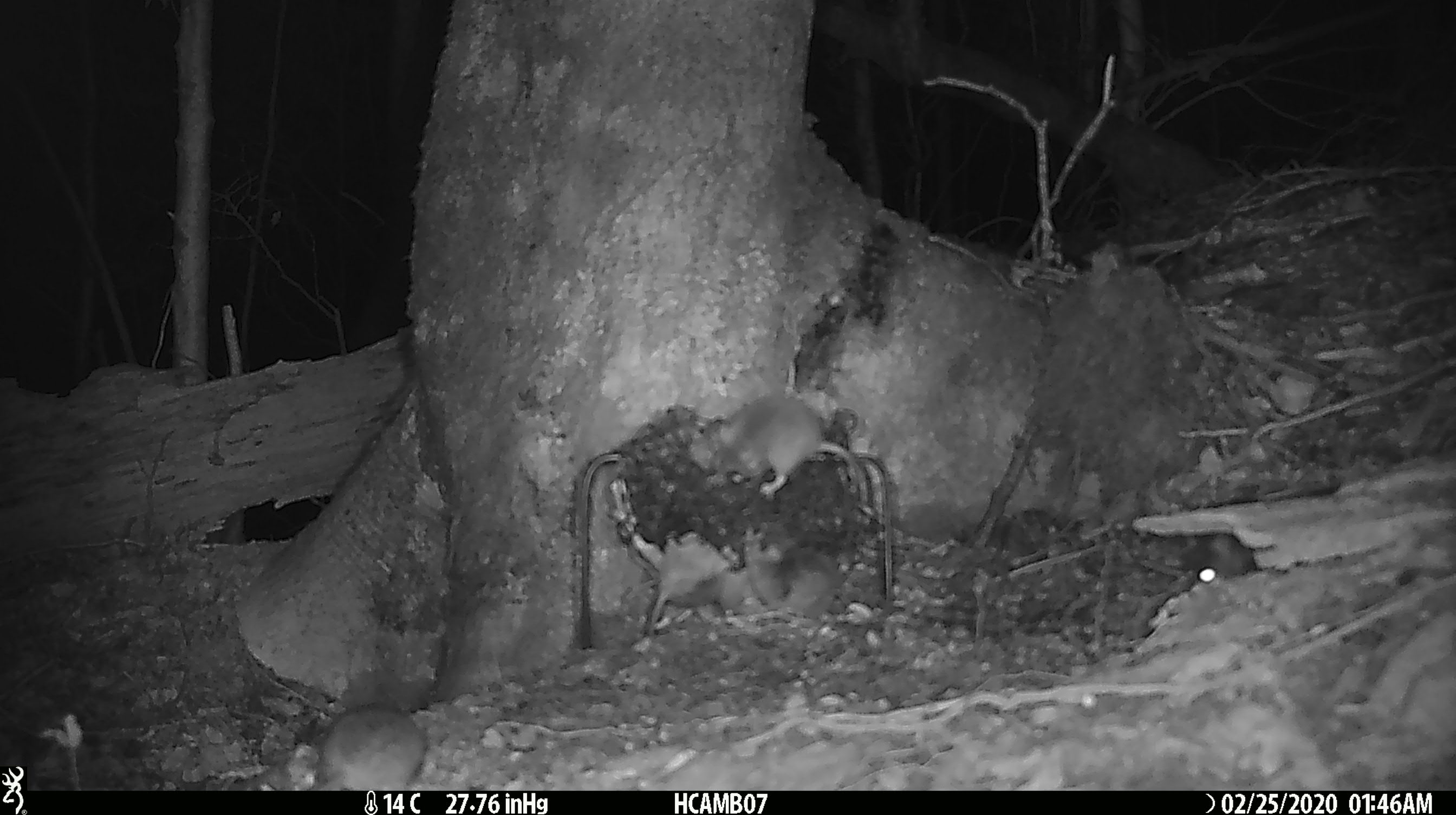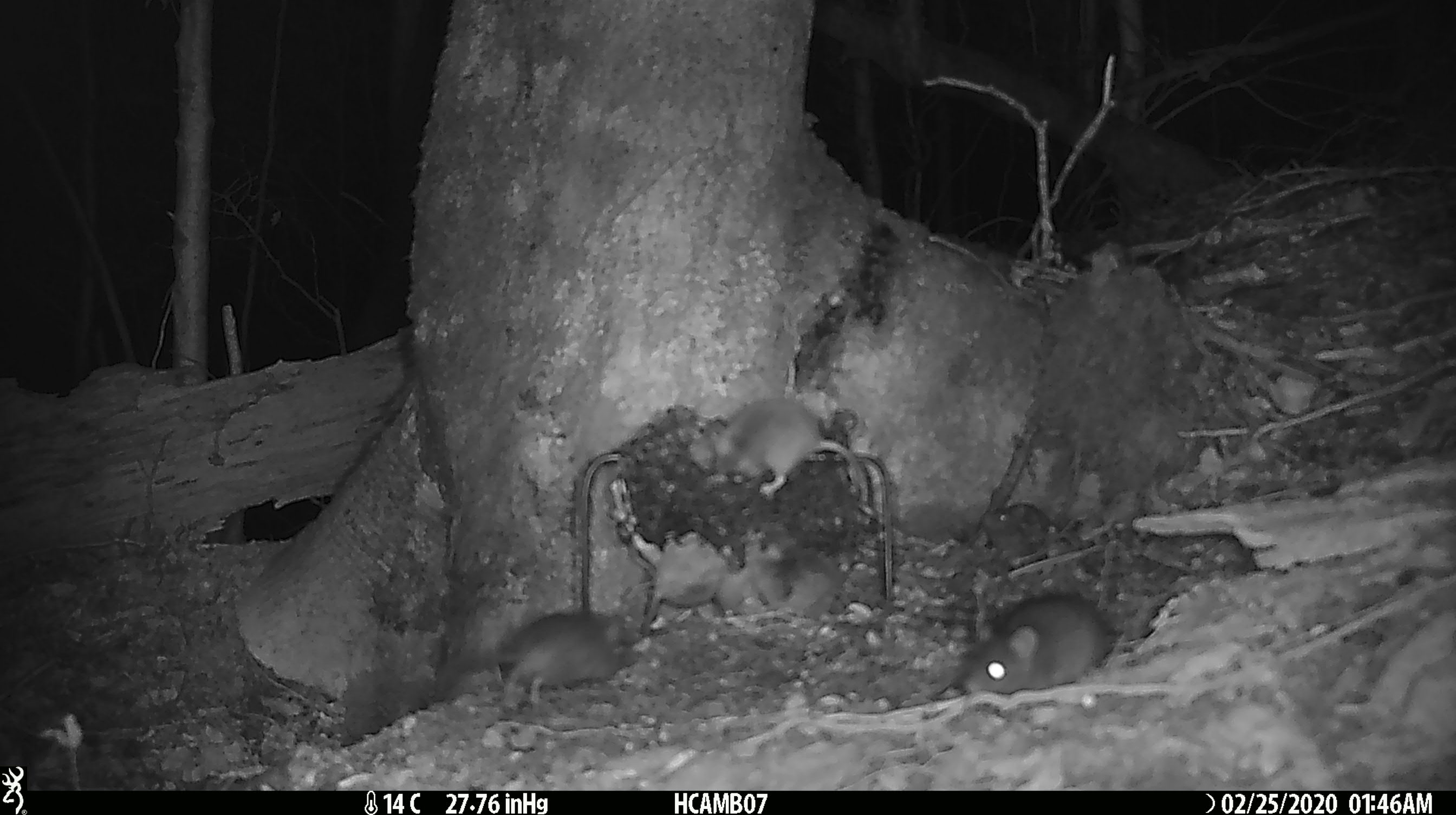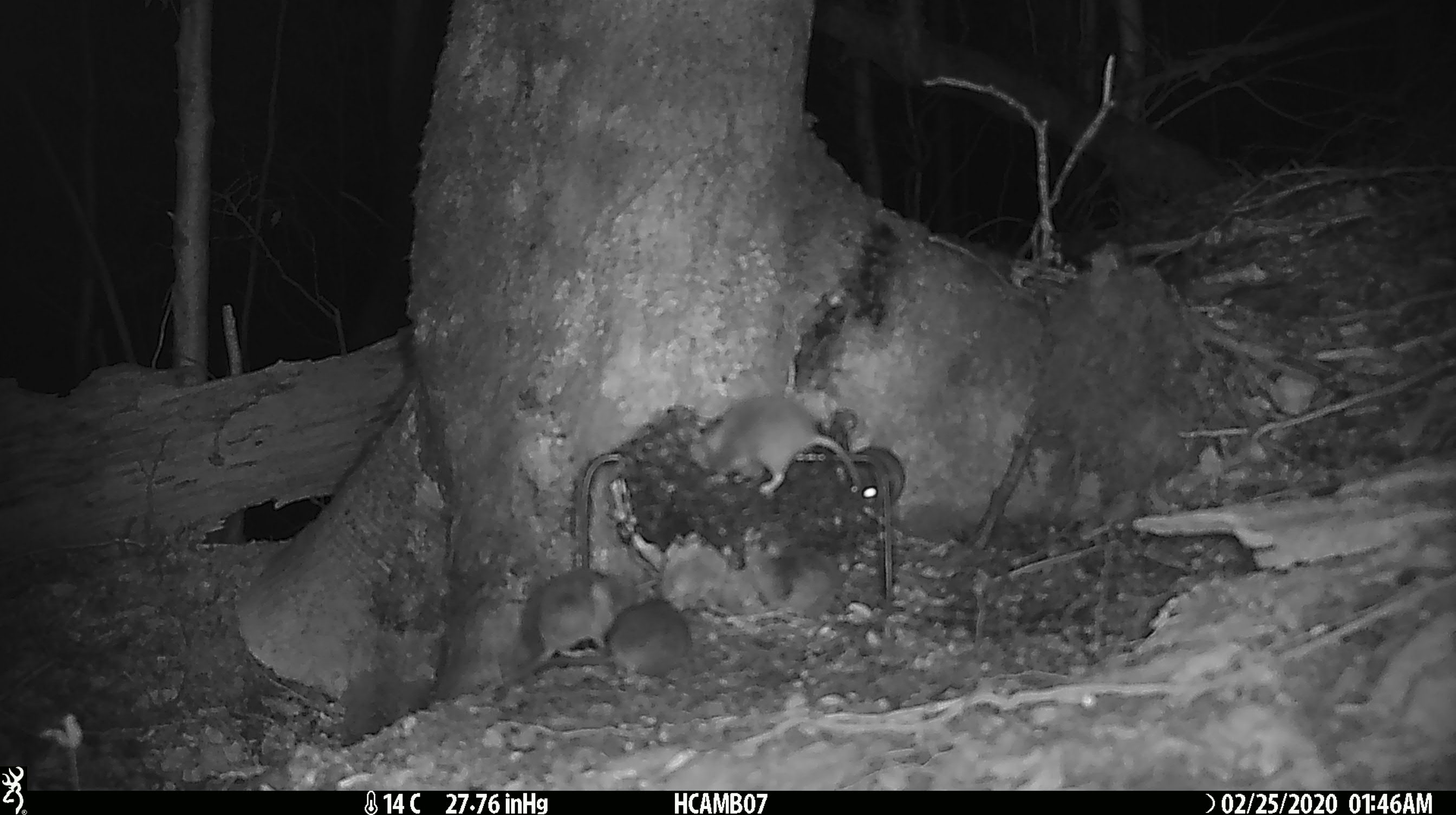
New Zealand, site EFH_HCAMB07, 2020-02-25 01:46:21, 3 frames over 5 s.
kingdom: Animalia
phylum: Chordata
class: Mammalia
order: Rodentia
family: Muridae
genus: Mus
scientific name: Mus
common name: mouse